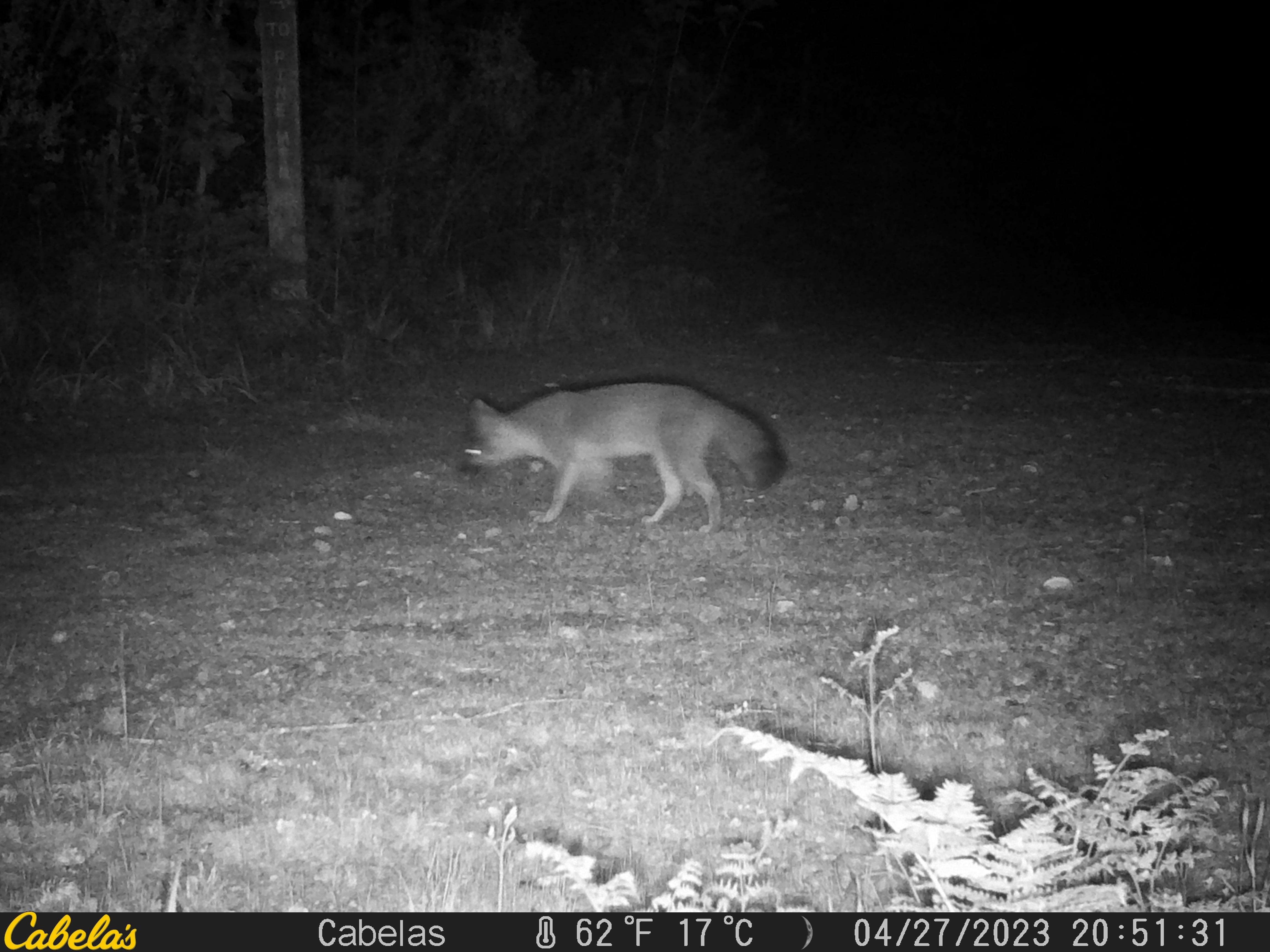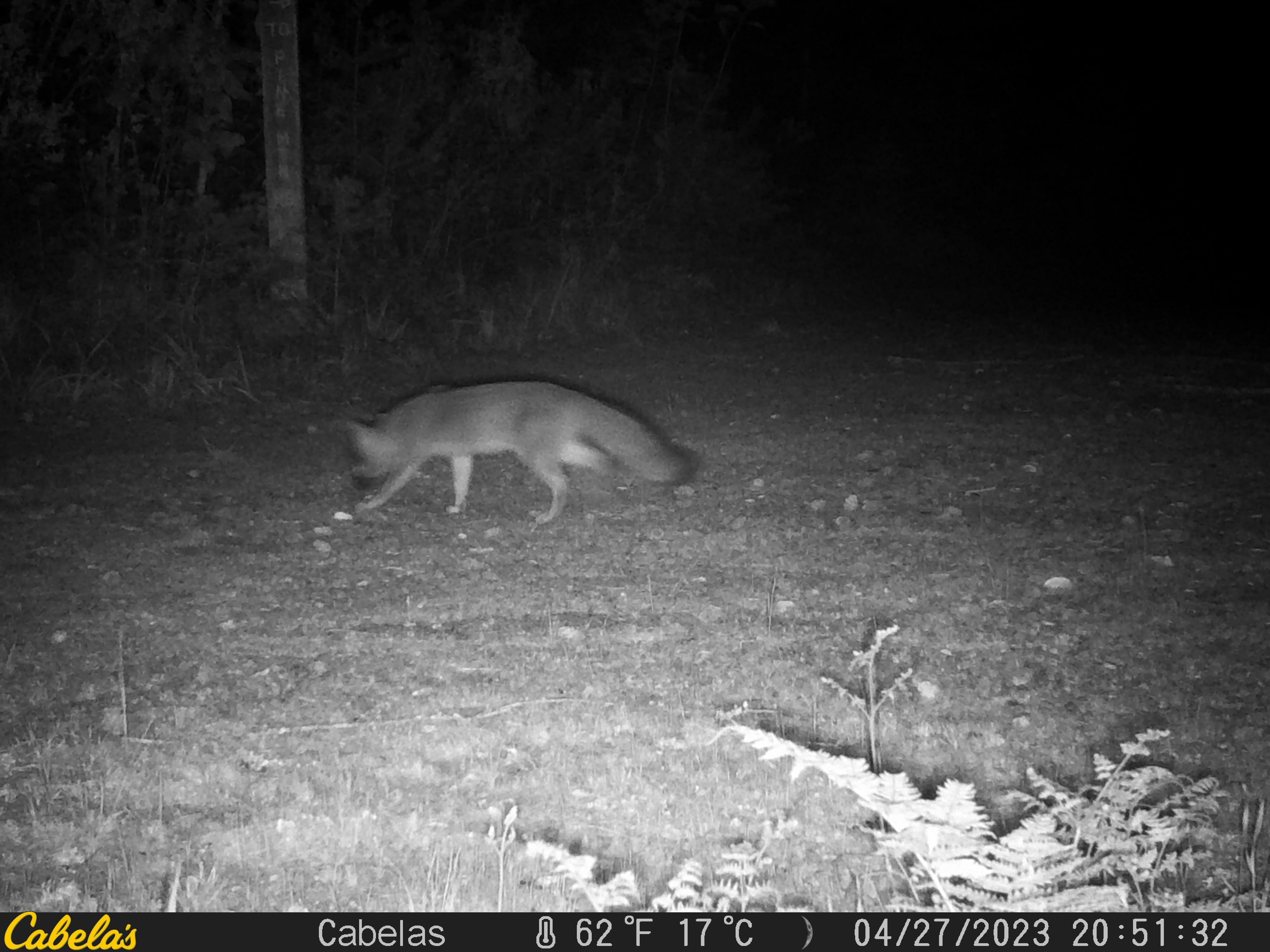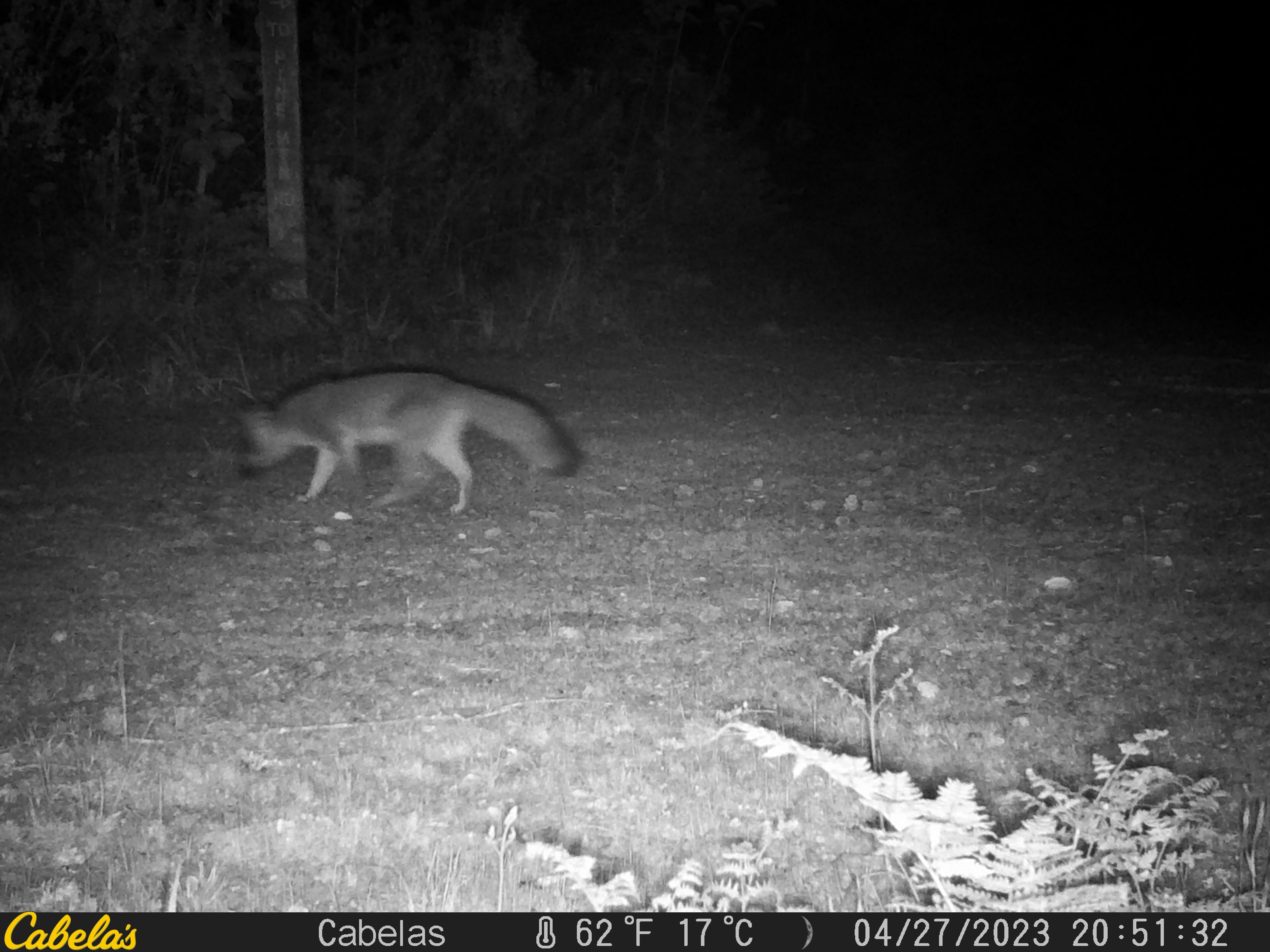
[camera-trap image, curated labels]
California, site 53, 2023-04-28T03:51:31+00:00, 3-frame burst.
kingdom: Animalia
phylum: Chordata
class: Mammalia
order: Carnivora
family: Canidae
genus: Urocyon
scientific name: Urocyon cinereoargenteus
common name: gray fox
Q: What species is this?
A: Gray fox (Urocyon cinereoargenteus).